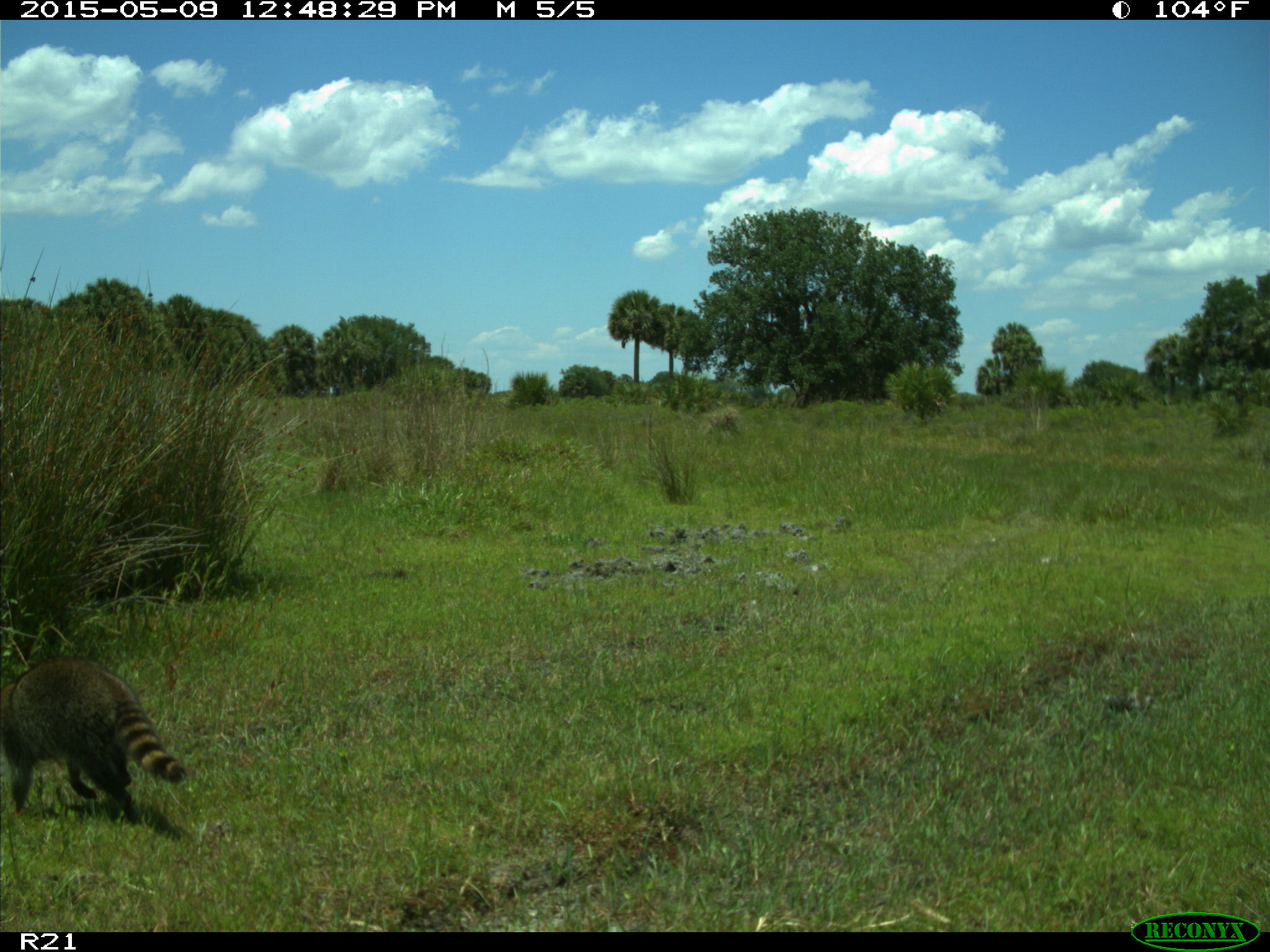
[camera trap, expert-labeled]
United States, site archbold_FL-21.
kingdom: Animalia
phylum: Chordata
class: Mammalia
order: Carnivora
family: Procyonidae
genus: Procyon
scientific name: Procyon lotor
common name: common raccoon